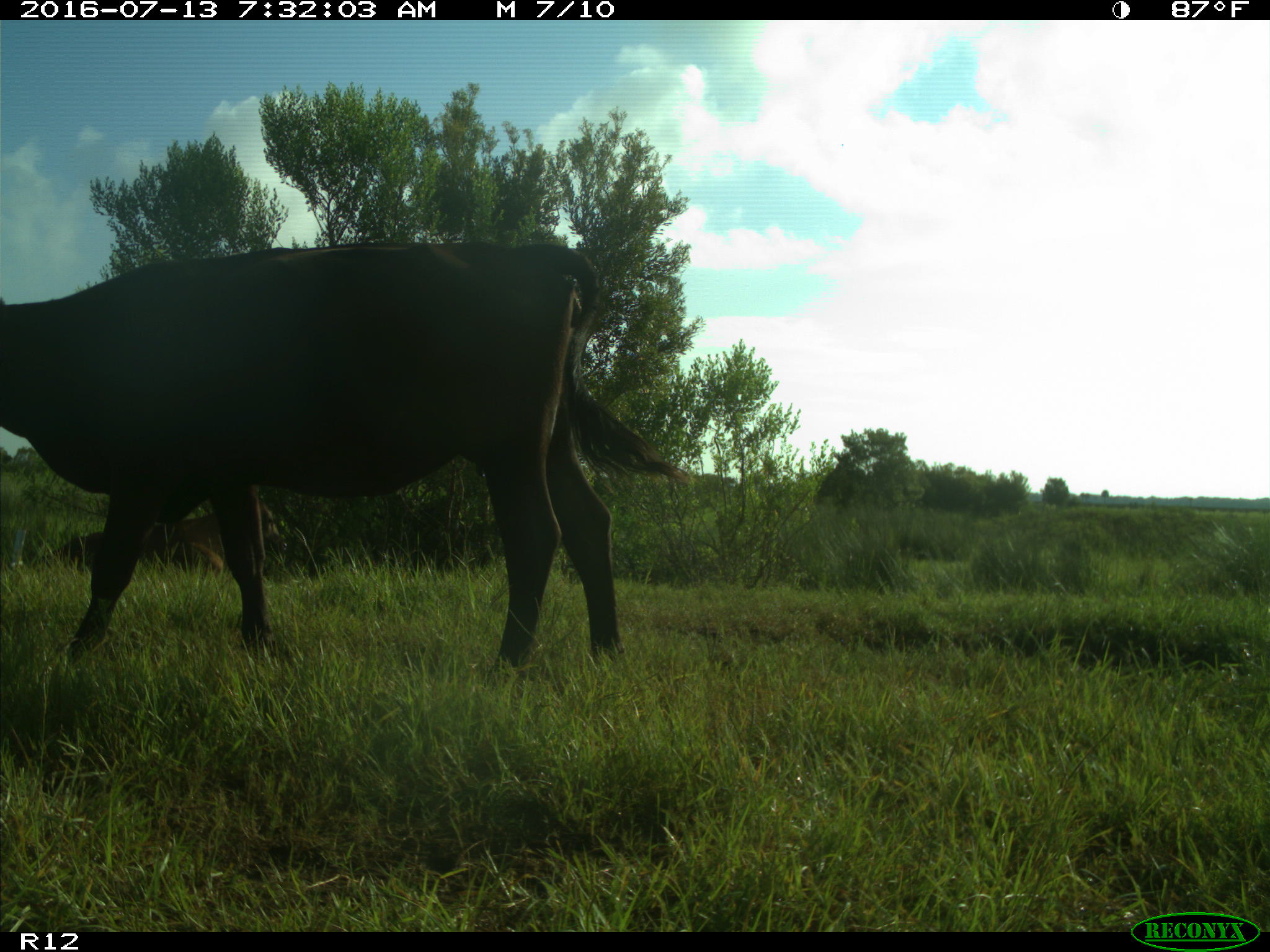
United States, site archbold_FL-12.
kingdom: Animalia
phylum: Chordata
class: Mammalia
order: Artiodactyla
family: Bovidae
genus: Bos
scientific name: Bos taurus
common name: domestic cow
Bos taurus (domestic cow).